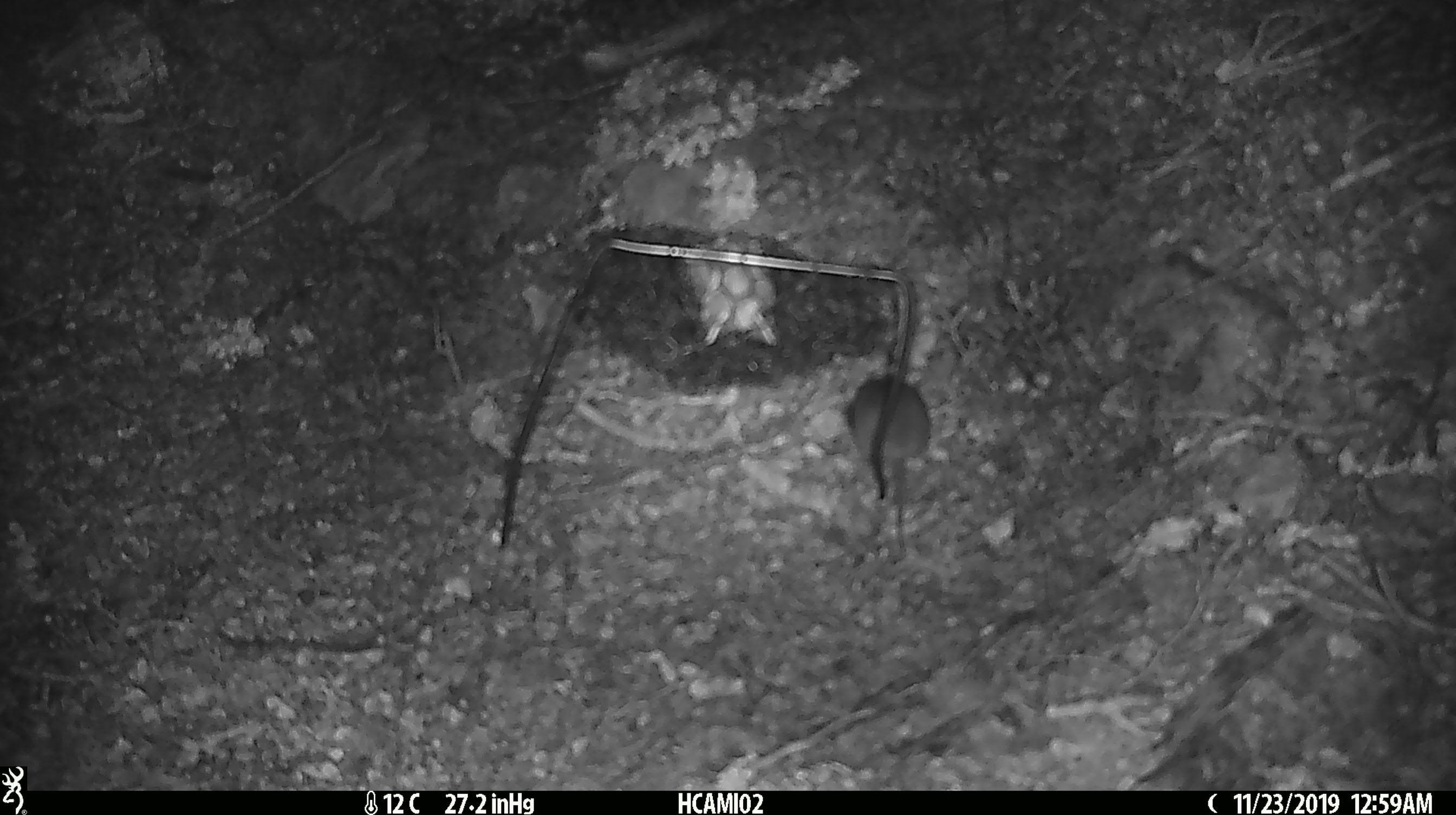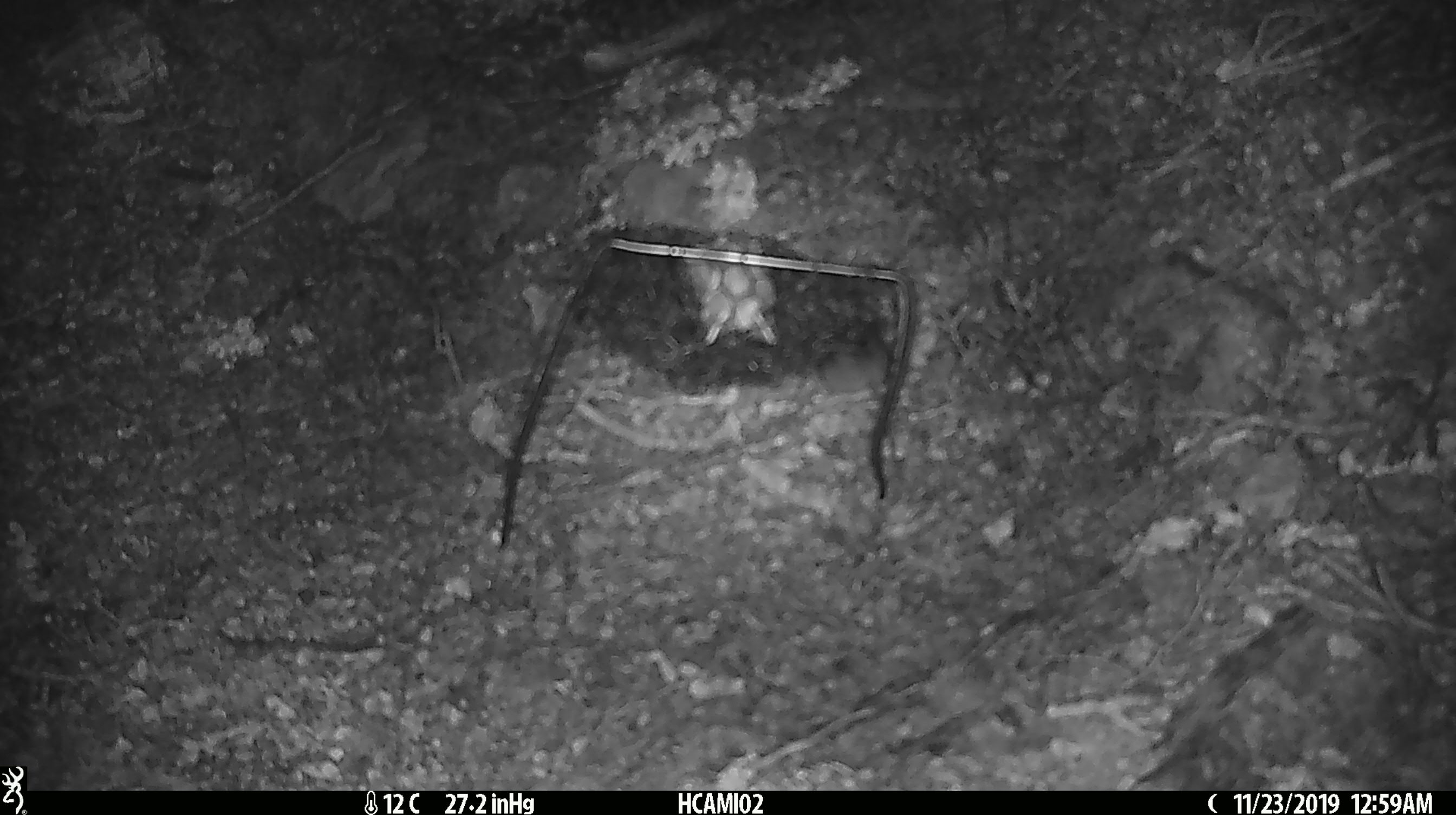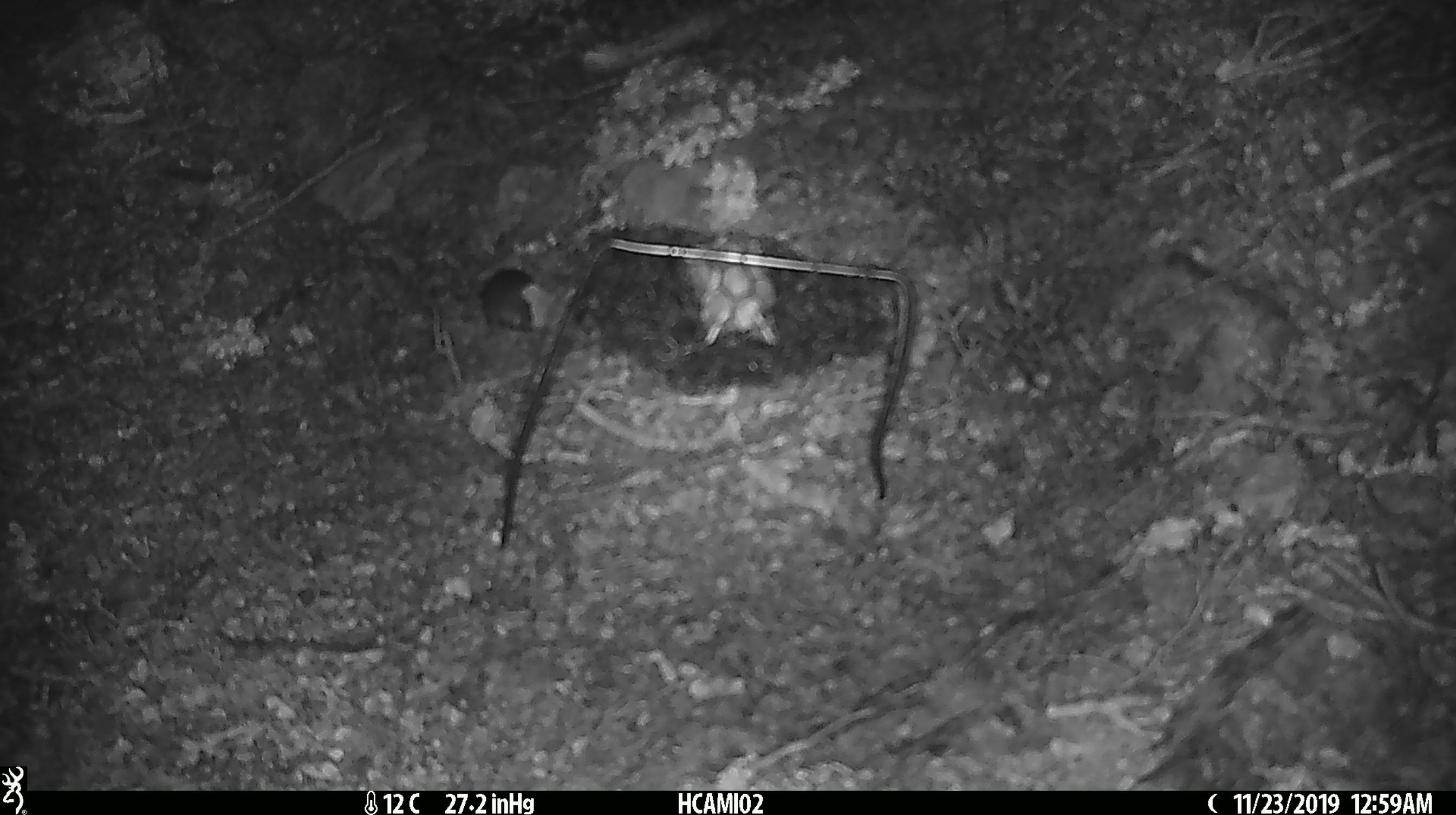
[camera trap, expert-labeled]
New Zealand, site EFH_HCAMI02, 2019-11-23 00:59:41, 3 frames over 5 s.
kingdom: Animalia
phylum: Chordata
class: Mammalia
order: Rodentia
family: Muridae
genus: Mus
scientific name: Mus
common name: mouse